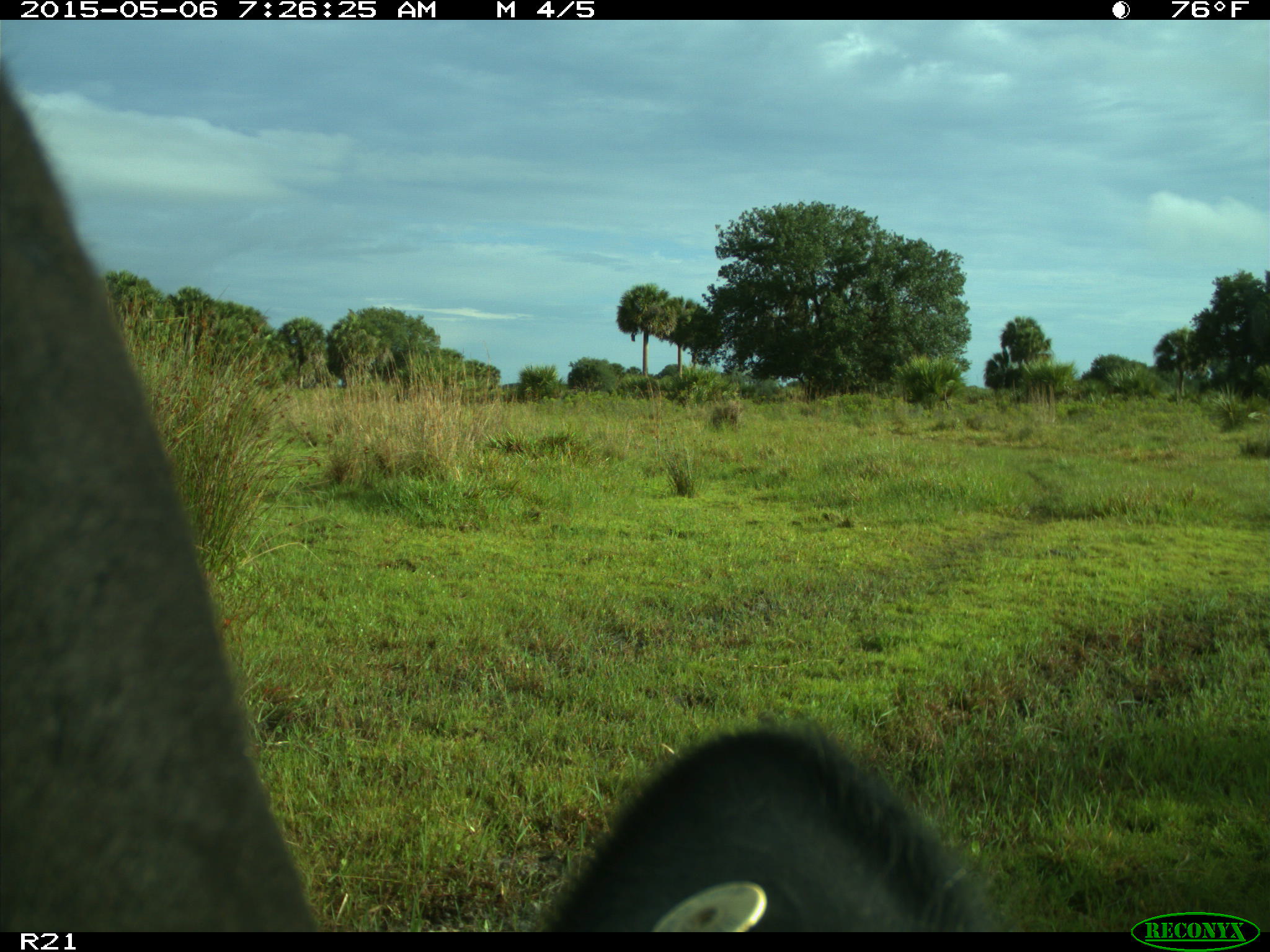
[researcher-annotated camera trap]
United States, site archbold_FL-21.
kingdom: Animalia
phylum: Chordata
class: Mammalia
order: Artiodactyla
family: Bovidae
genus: Bos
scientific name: Bos taurus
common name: domestic cow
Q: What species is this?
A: Bos taurus (domestic cow).